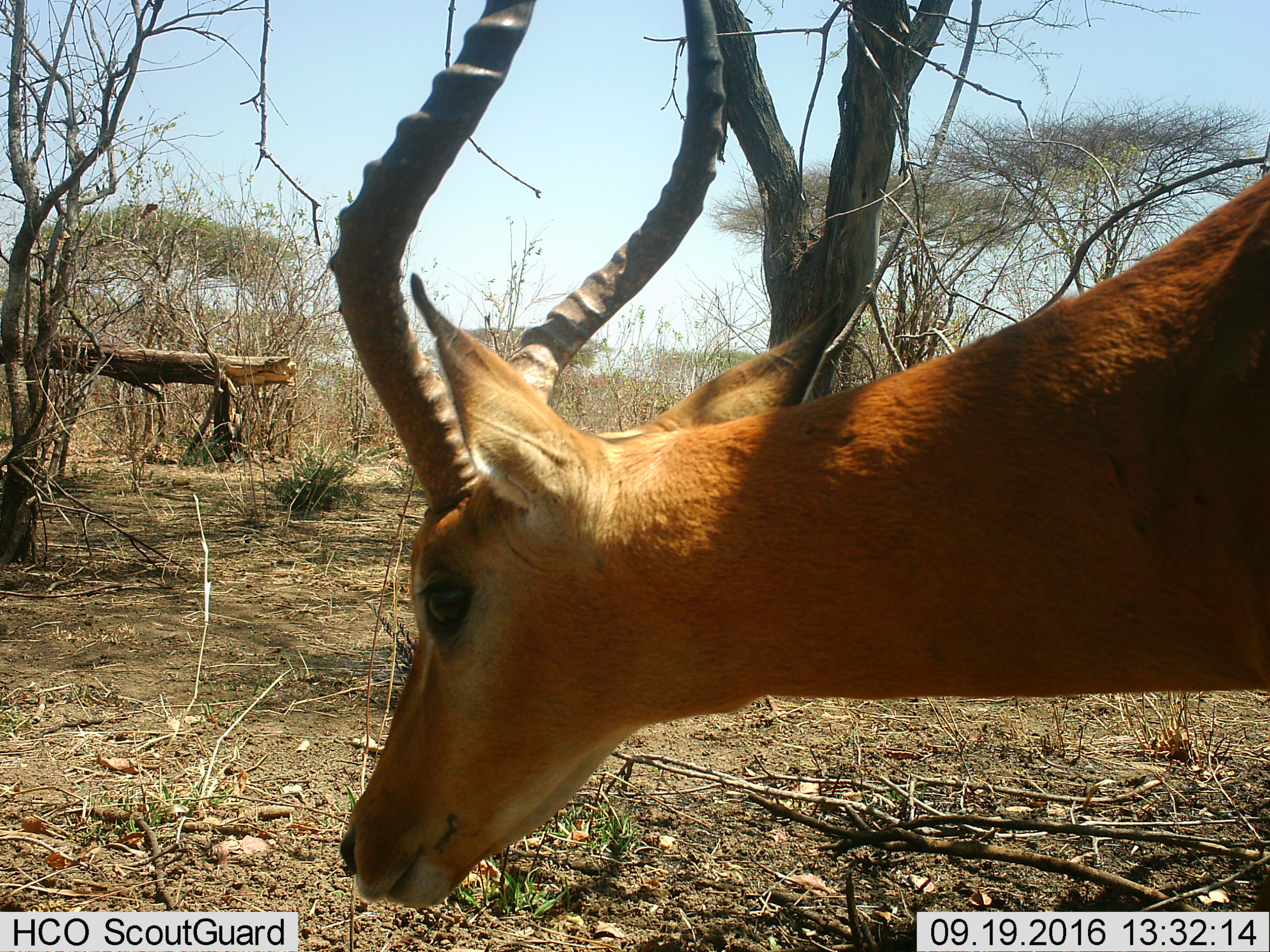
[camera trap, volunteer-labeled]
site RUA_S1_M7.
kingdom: Animalia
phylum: Chordata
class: Mammalia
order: Artiodactyla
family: Bovidae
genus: Aepyceros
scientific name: Aepyceros melampus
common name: impala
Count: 1.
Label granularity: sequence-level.